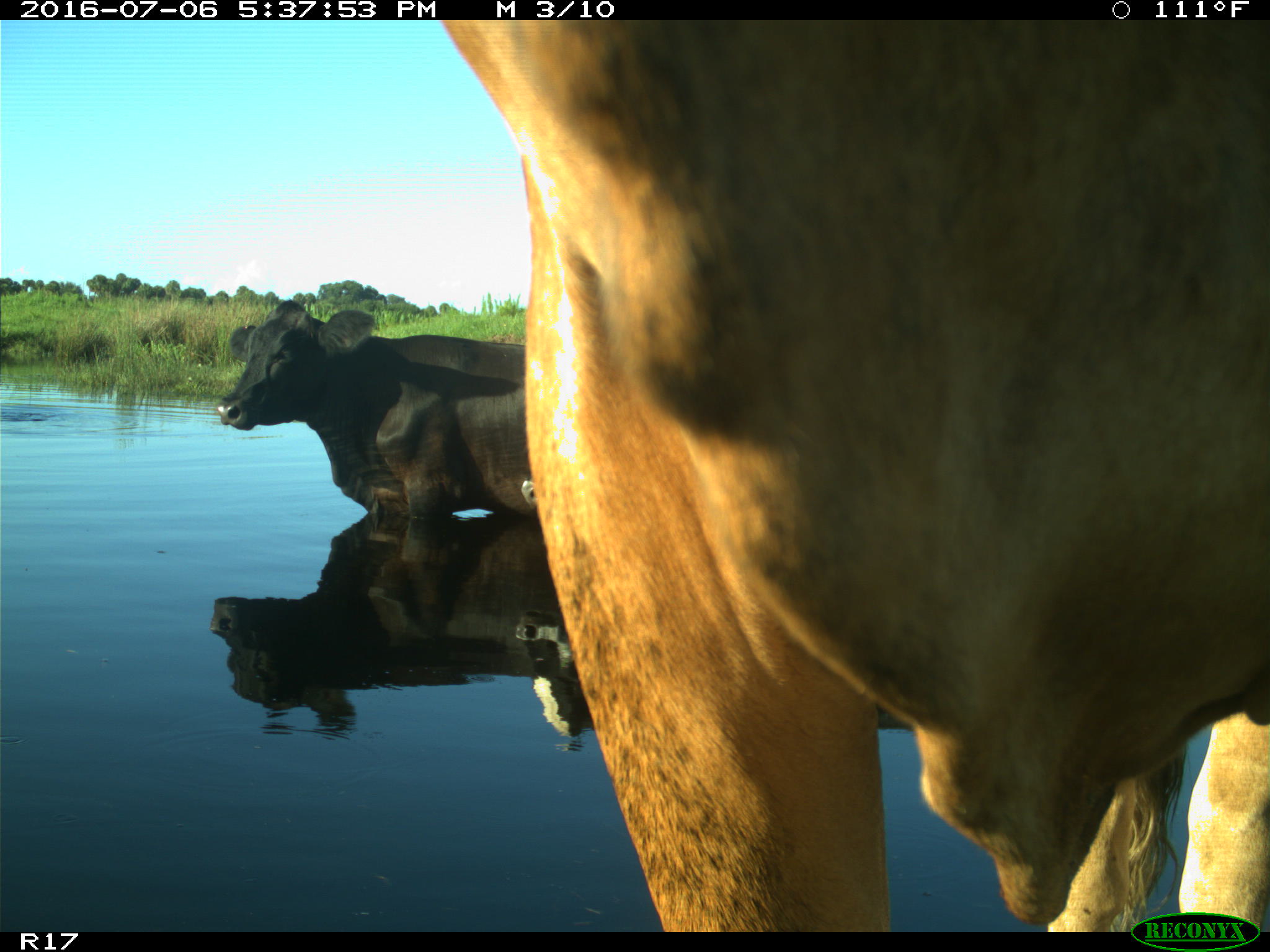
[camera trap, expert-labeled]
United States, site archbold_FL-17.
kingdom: Animalia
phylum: Chordata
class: Mammalia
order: Artiodactyla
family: Bovidae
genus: Bos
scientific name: Bos taurus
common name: domestic cow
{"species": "Bos taurus (domestic cow)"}